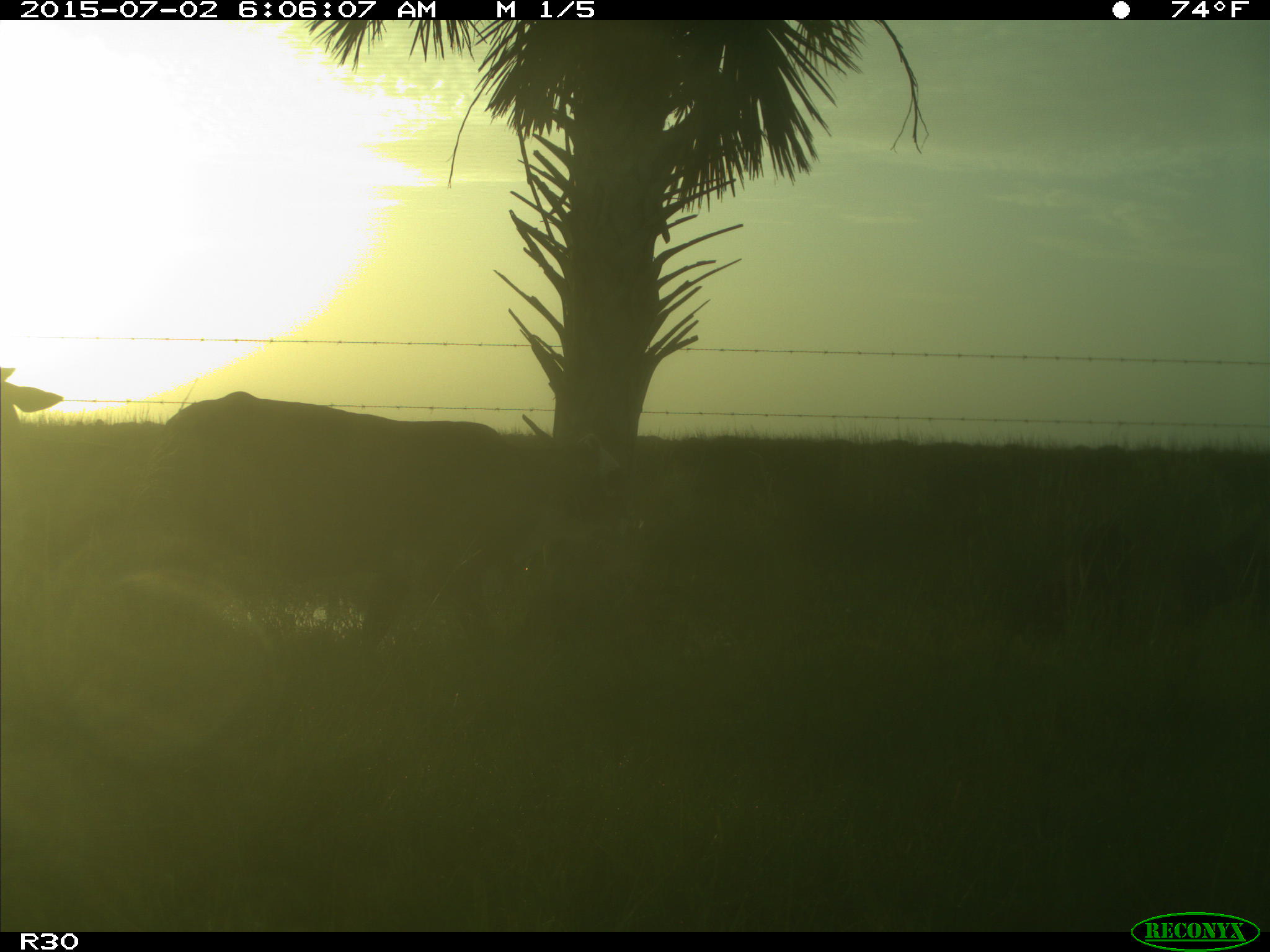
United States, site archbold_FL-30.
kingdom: Animalia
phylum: Chordata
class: Mammalia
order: Artiodactyla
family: Bovidae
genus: Bos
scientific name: Bos taurus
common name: domestic cow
Bos taurus (domestic cow).